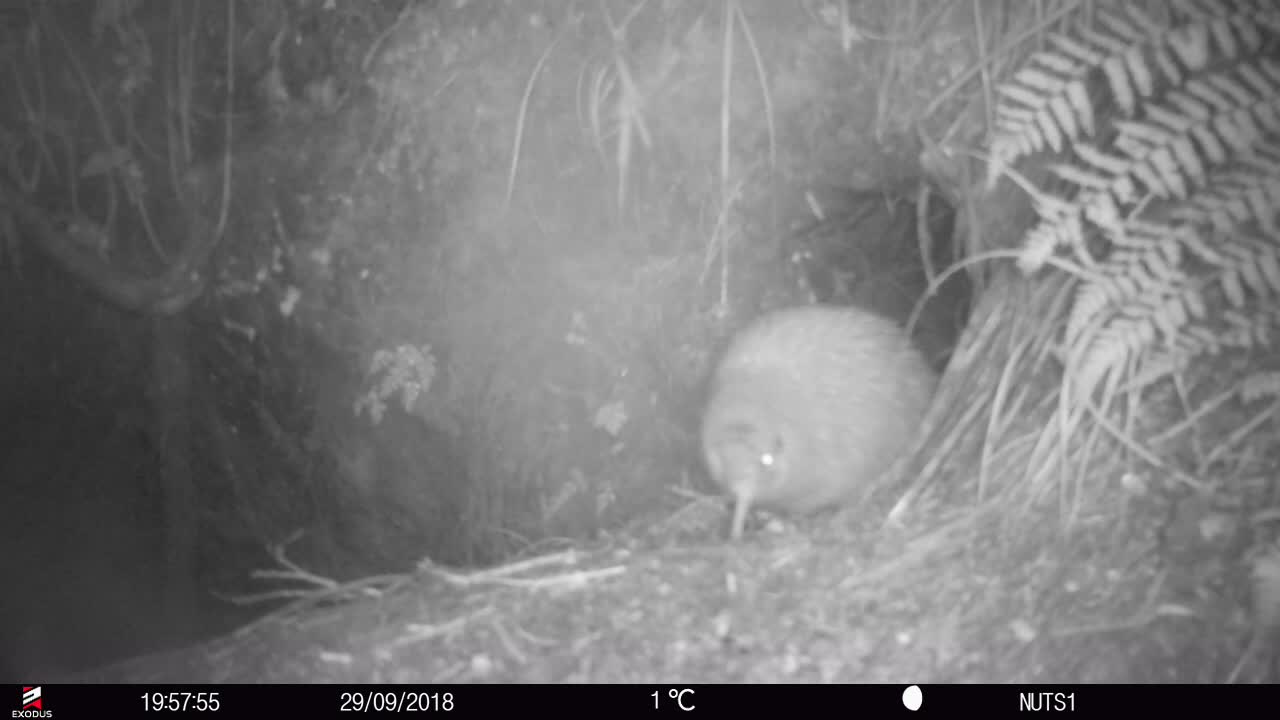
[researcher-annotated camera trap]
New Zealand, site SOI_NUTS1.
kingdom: Animalia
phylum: Chordata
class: Aves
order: Apterygiformes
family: Apterygidae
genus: Apteryx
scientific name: Apteryx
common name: kiwi